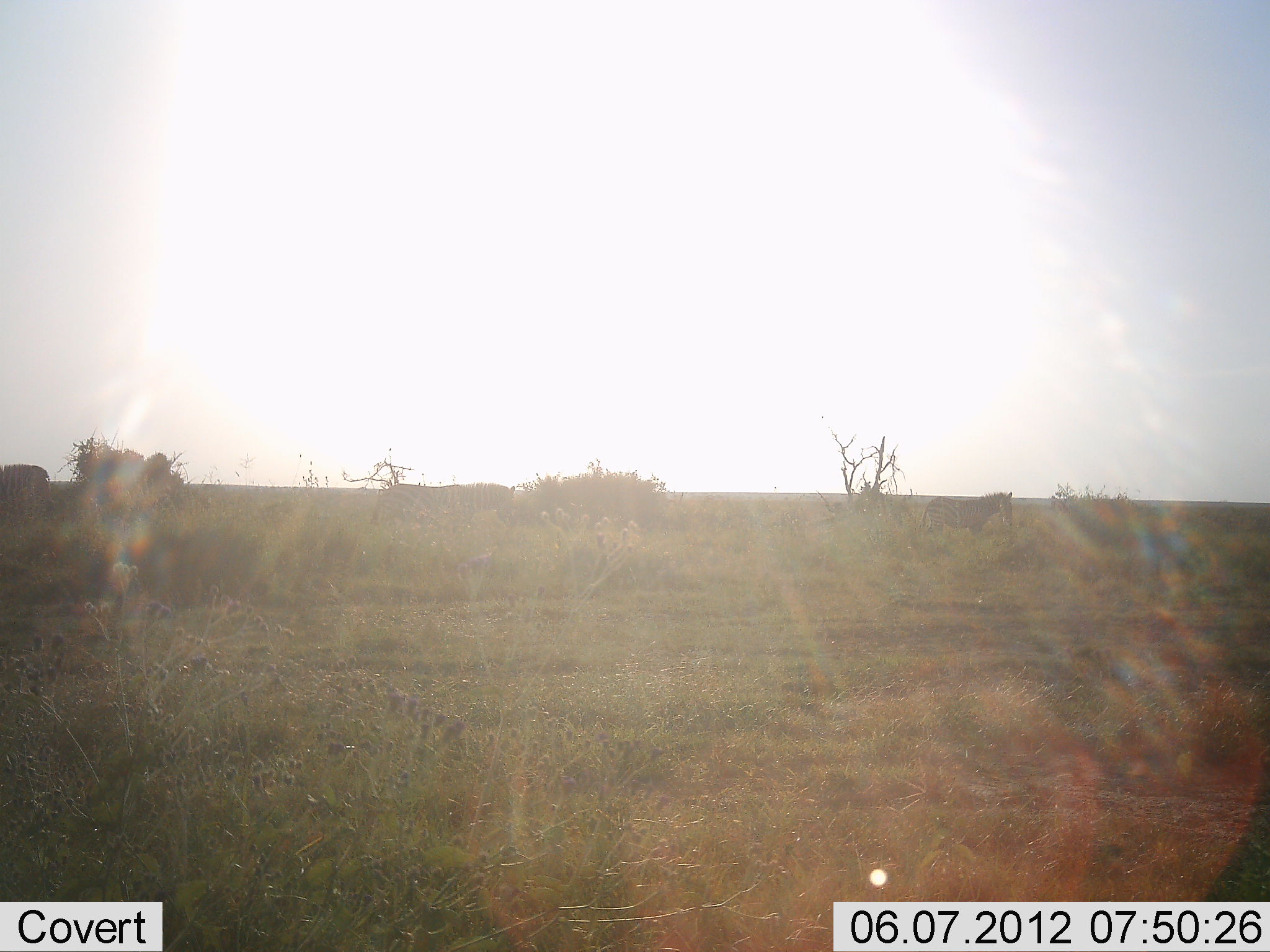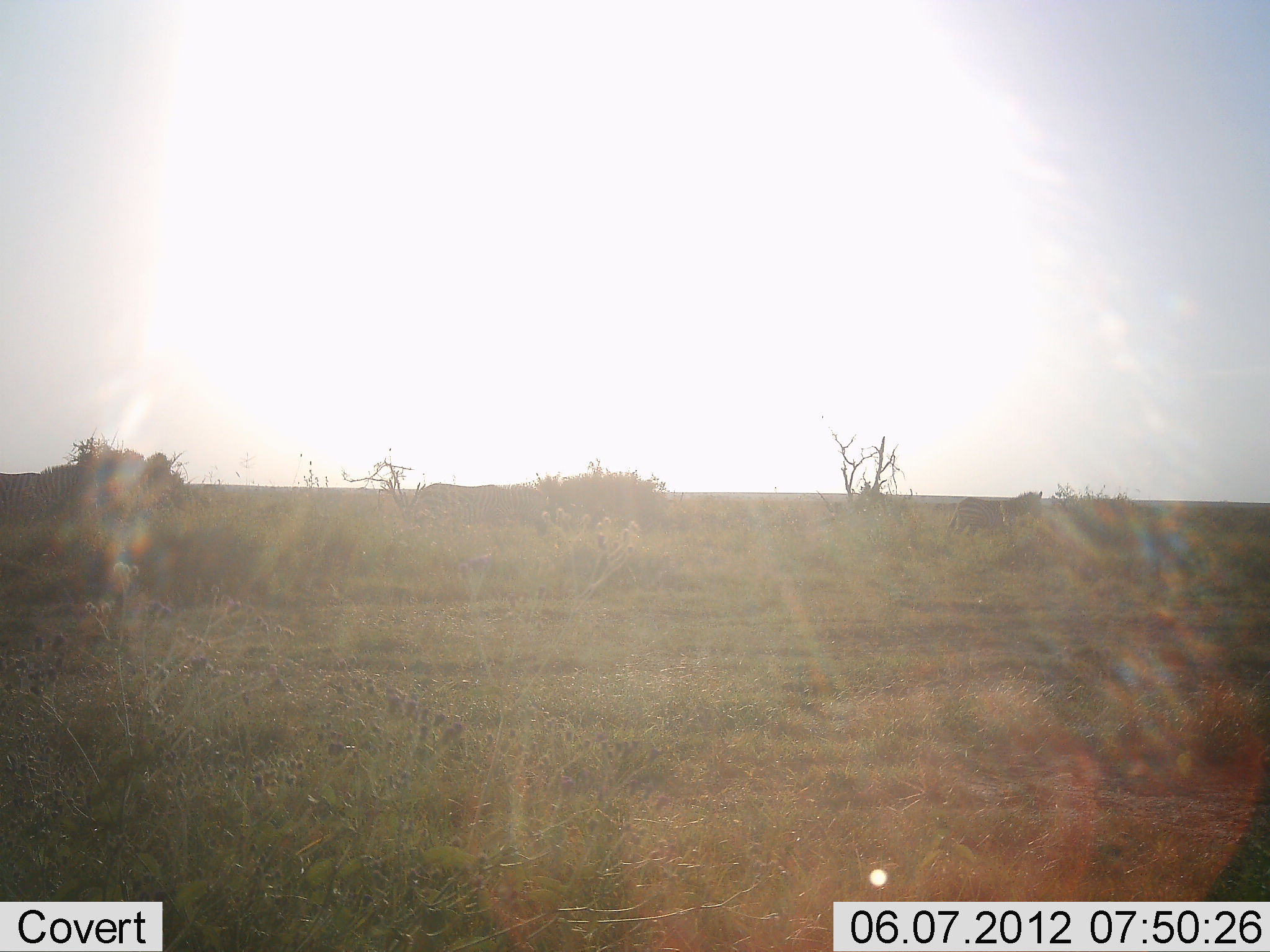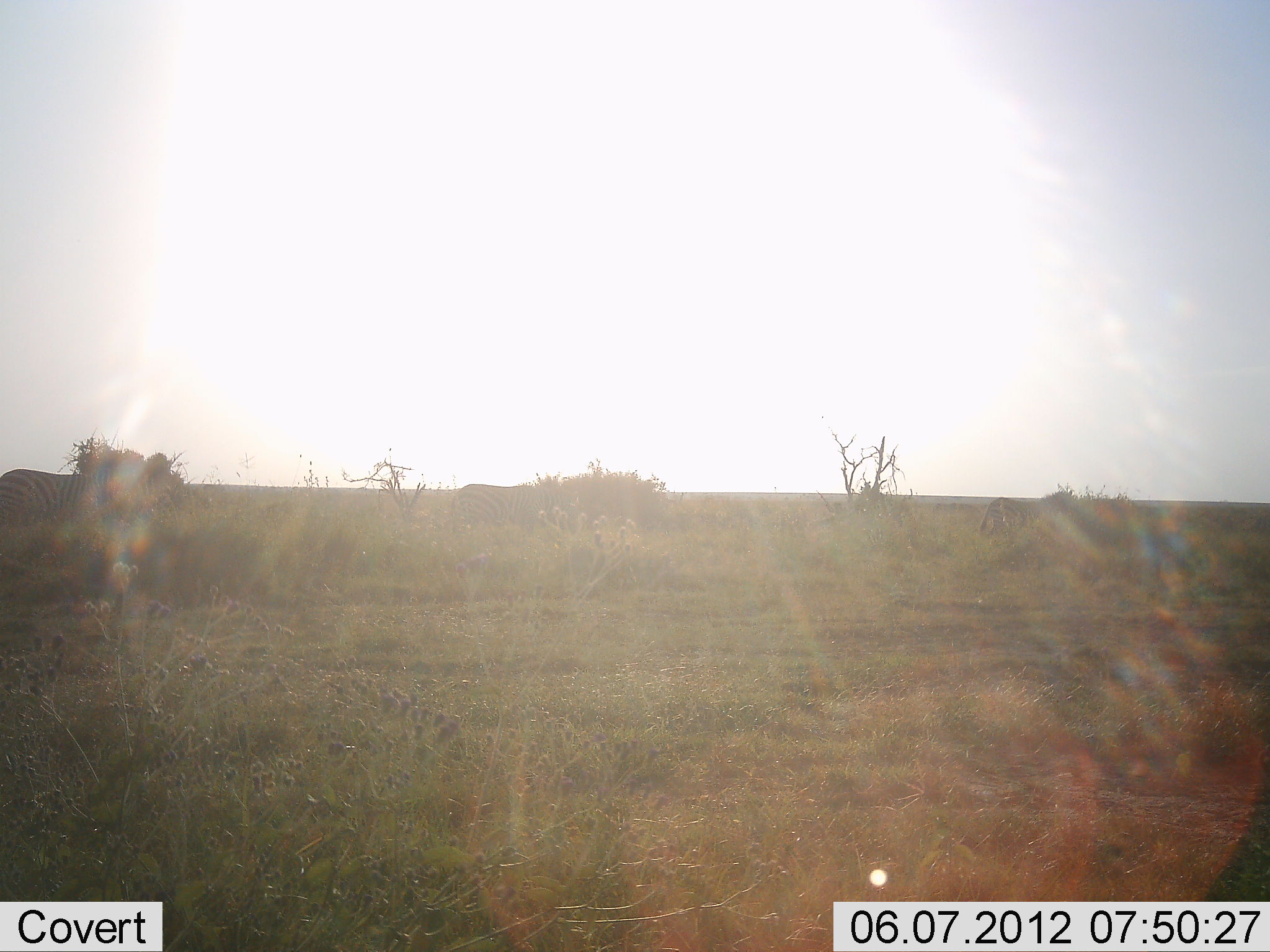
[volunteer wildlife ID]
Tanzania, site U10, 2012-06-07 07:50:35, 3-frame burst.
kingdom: Animalia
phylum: Chordata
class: Mammalia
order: Perissodactyla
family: Equidae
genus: Equus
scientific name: Equus quagga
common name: plains zebra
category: zebra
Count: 3.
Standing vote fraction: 10%.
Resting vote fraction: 0%.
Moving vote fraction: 100%.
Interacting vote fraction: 0%.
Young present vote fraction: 0%.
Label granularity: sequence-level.